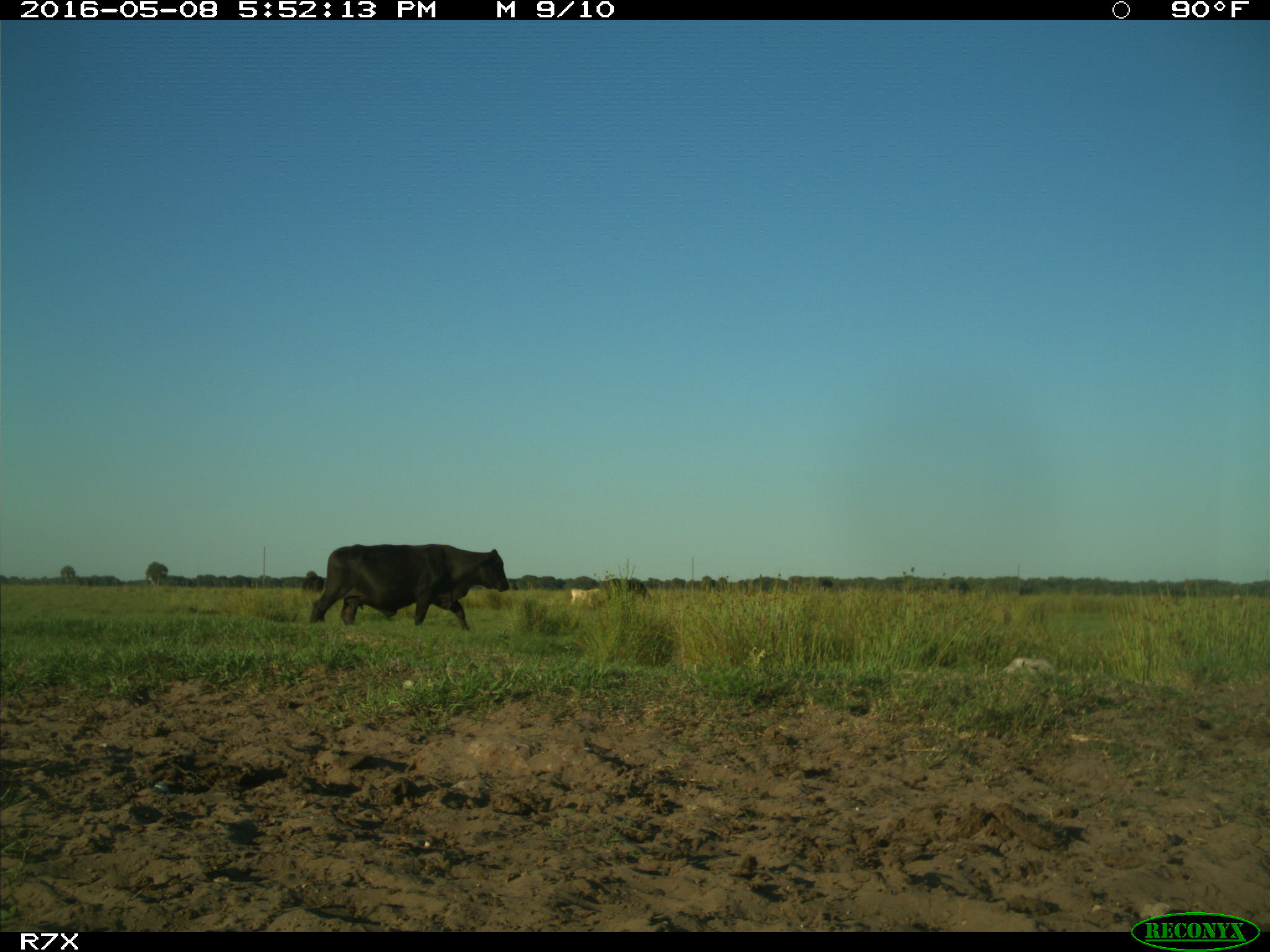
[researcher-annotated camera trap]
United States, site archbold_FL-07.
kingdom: Animalia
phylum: Chordata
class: Mammalia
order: Artiodactyla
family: Bovidae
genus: Bos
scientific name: Bos taurus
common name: domestic cow